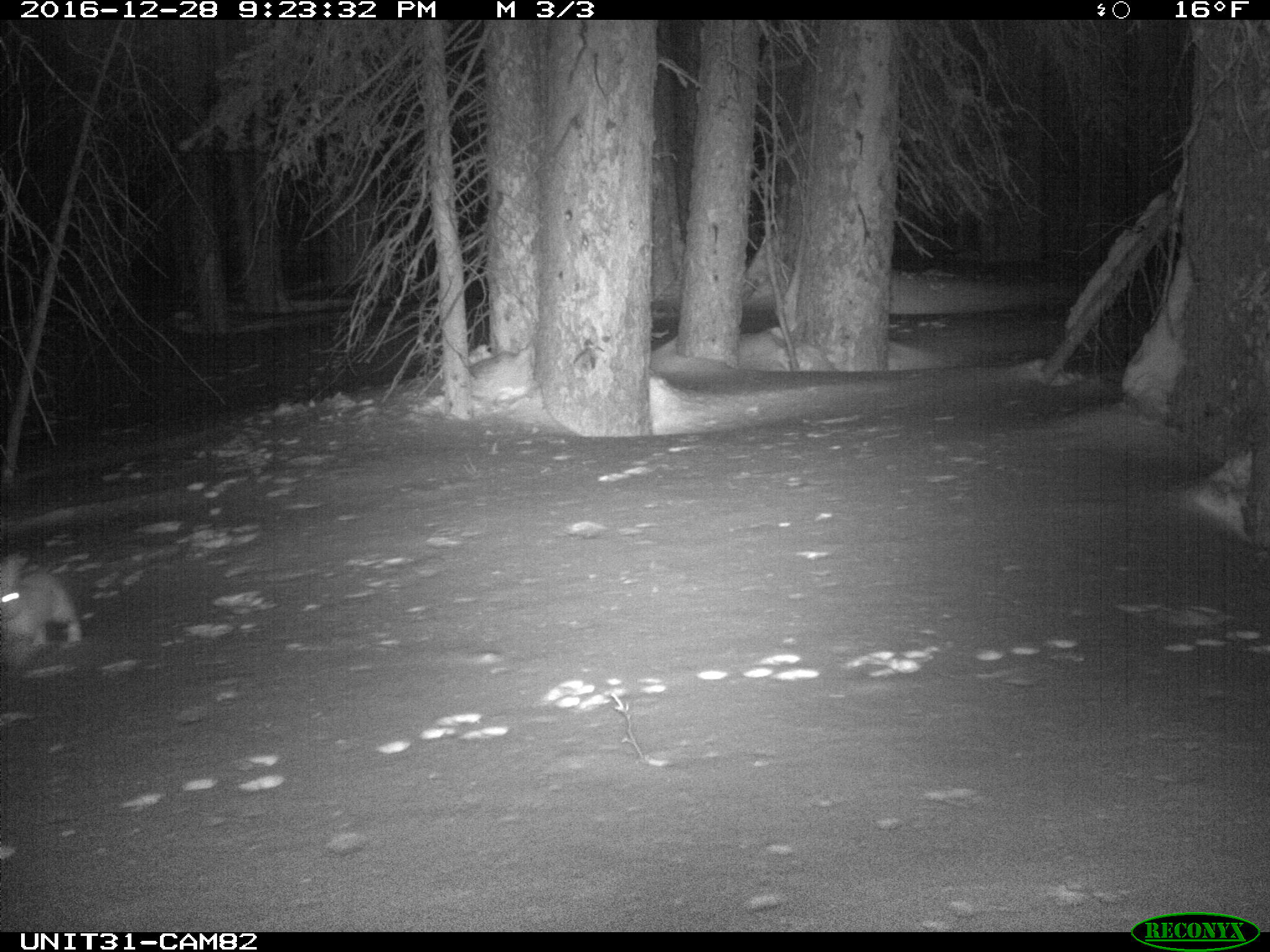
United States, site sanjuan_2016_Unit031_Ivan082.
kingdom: Animalia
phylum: Chordata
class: Mammalia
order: Lagomorpha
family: Leporidae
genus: Lepus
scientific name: Lepus americanus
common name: snowshoe hare